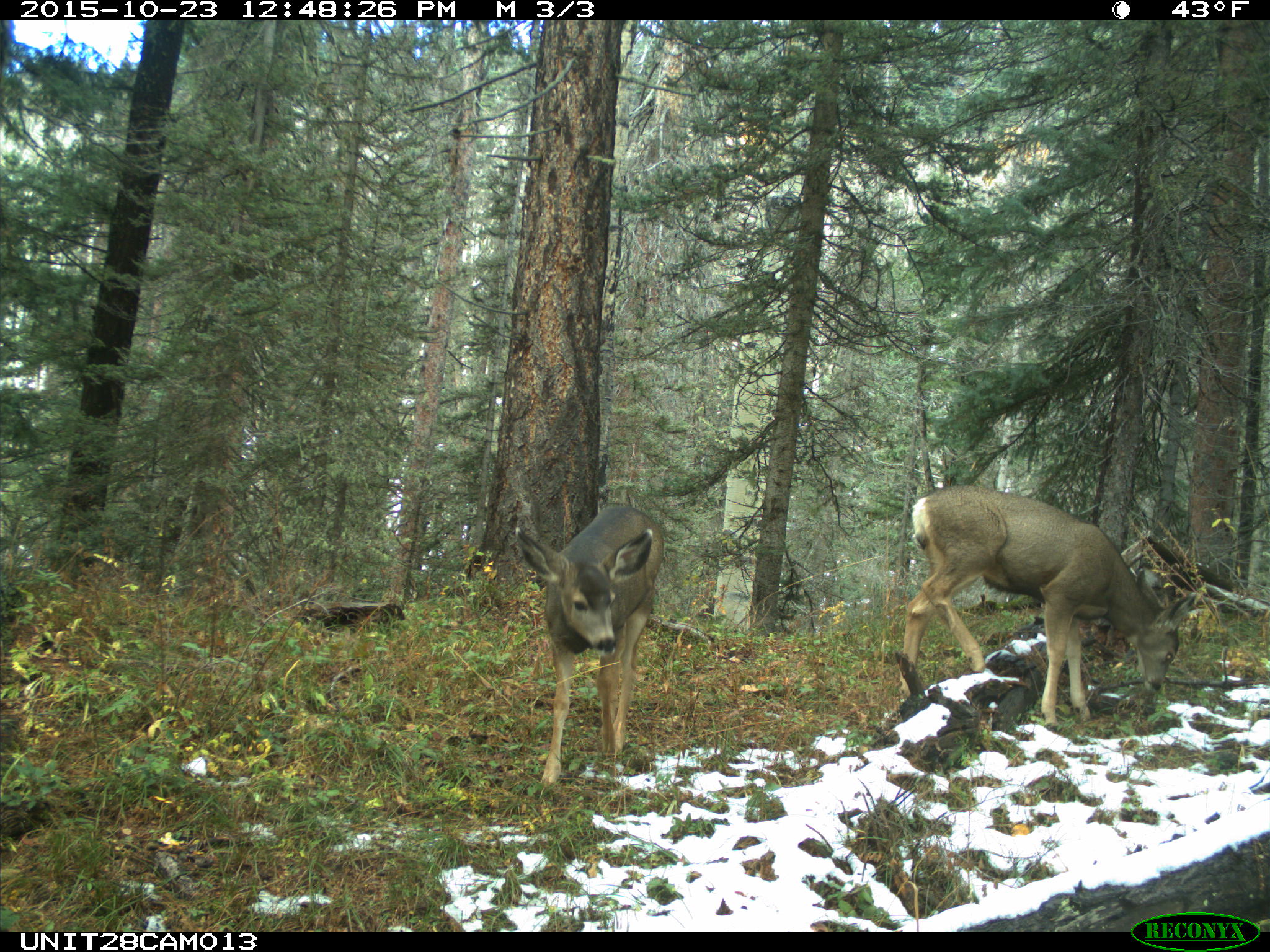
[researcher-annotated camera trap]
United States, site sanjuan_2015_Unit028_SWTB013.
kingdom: Animalia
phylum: Chordata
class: Mammalia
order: Artiodactyla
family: Cervidae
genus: Odocoileus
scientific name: Odocoileus hemionus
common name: mule deer